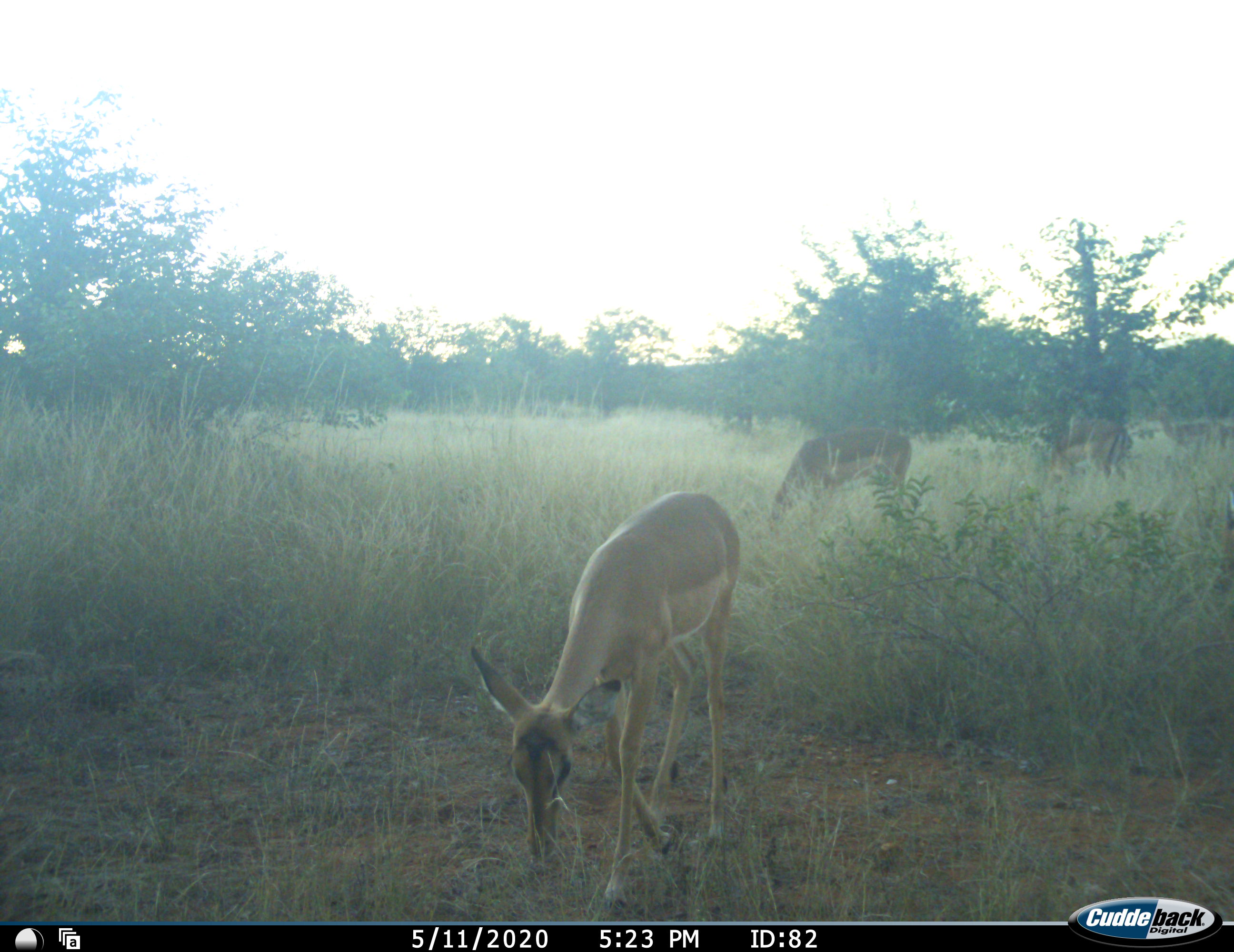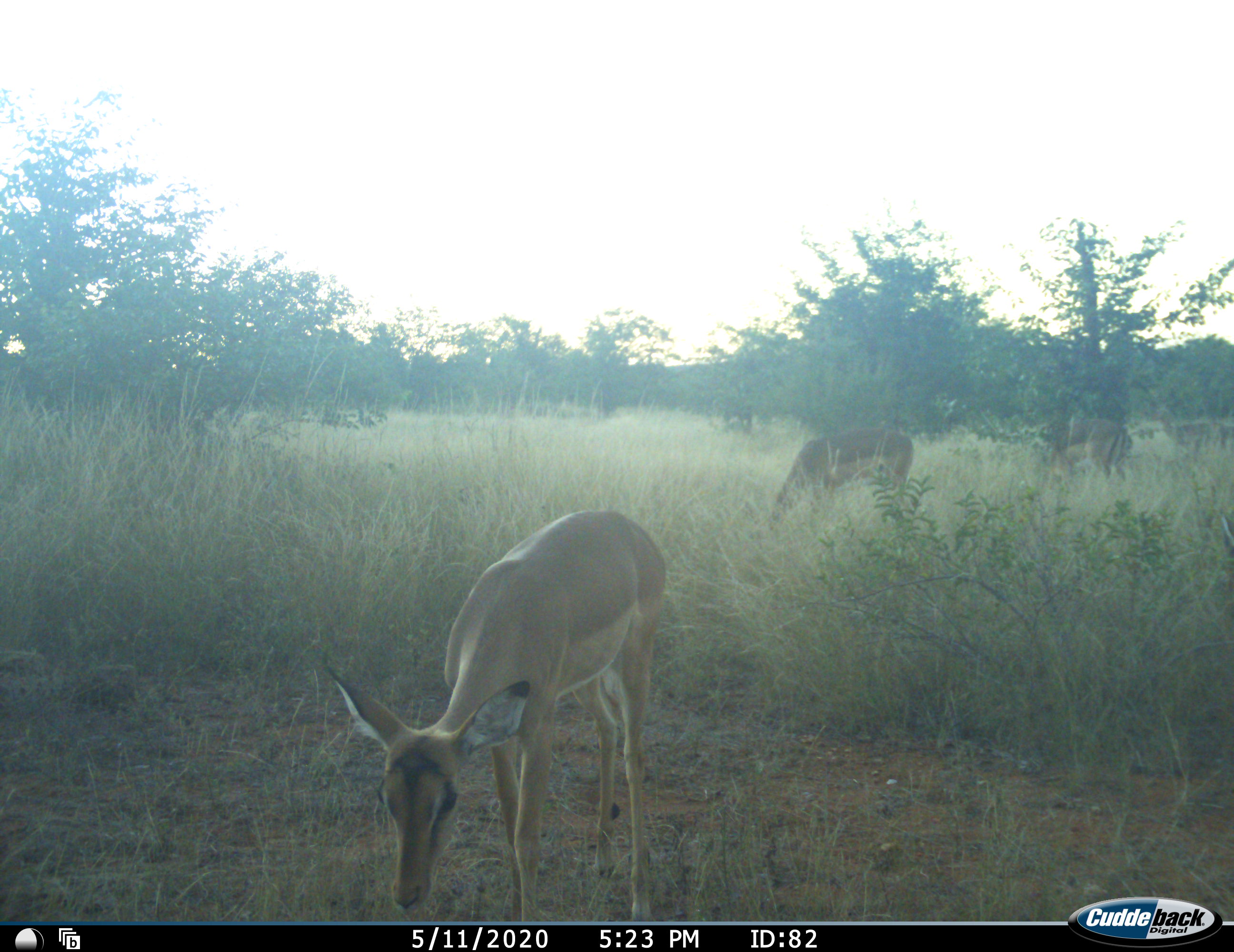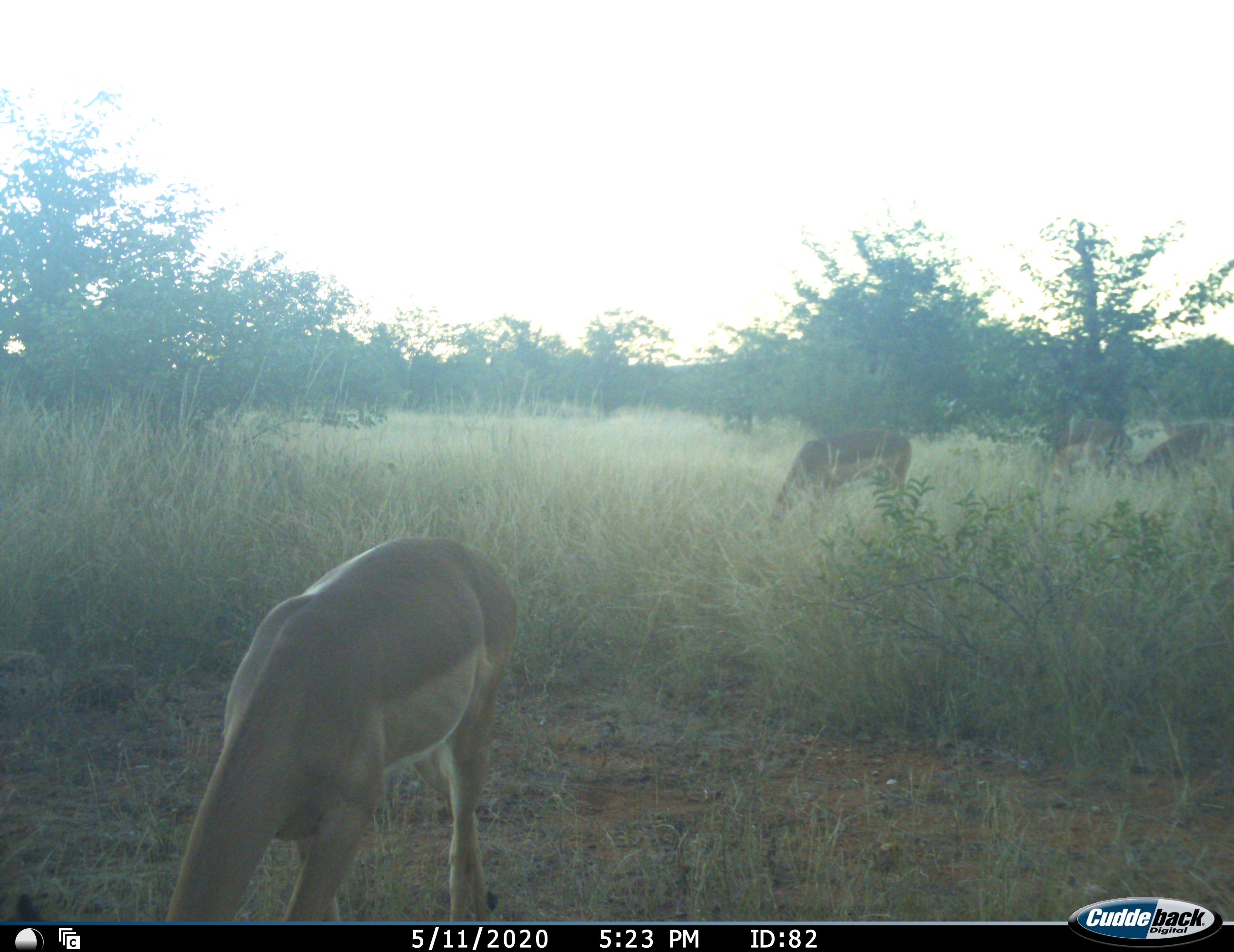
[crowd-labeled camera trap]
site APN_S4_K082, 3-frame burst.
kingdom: Animalia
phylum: Chordata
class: Mammalia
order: Artiodactyla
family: Bovidae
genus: Aepyceros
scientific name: Aepyceros melampus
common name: impala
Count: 5.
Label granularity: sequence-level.